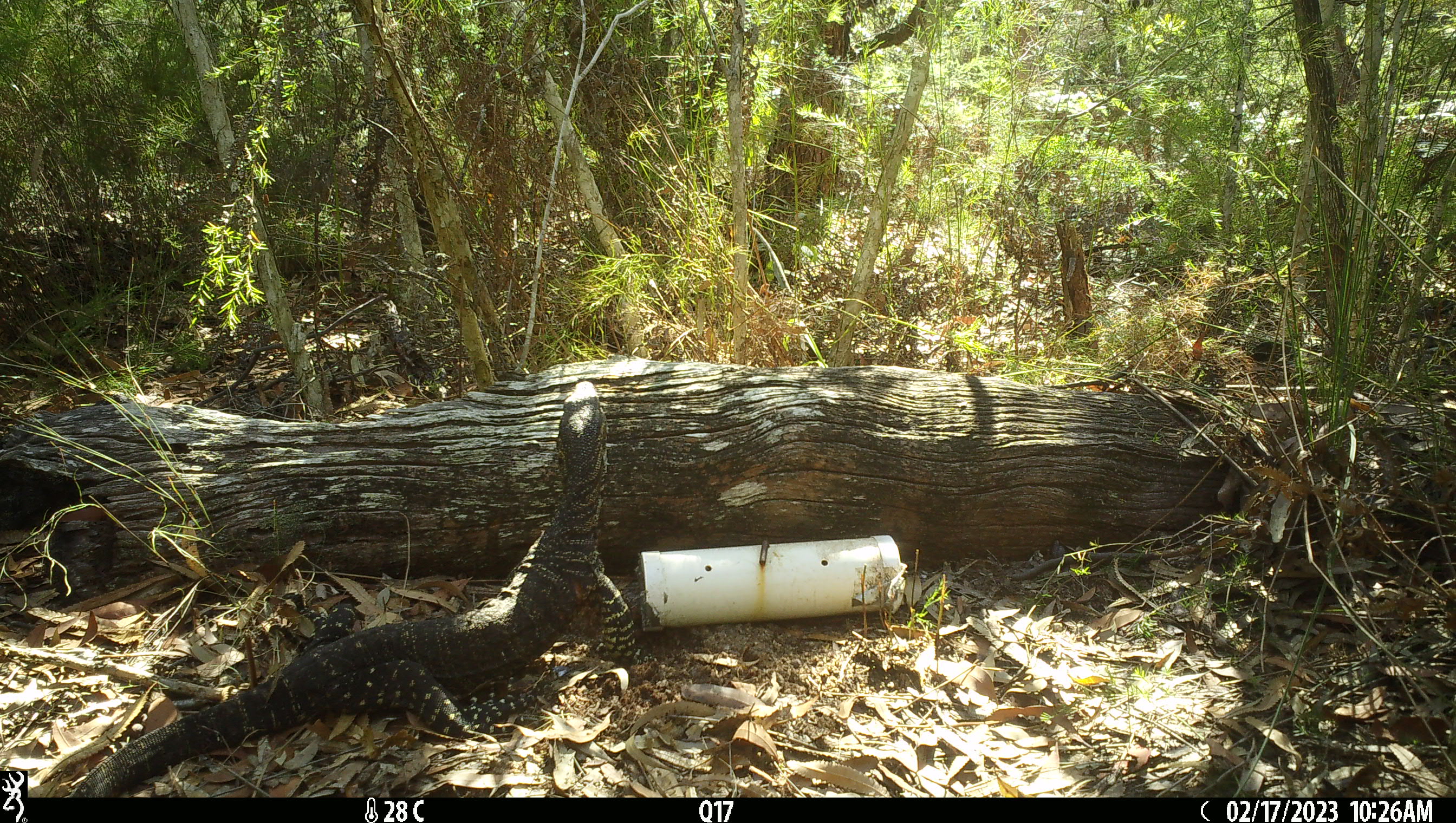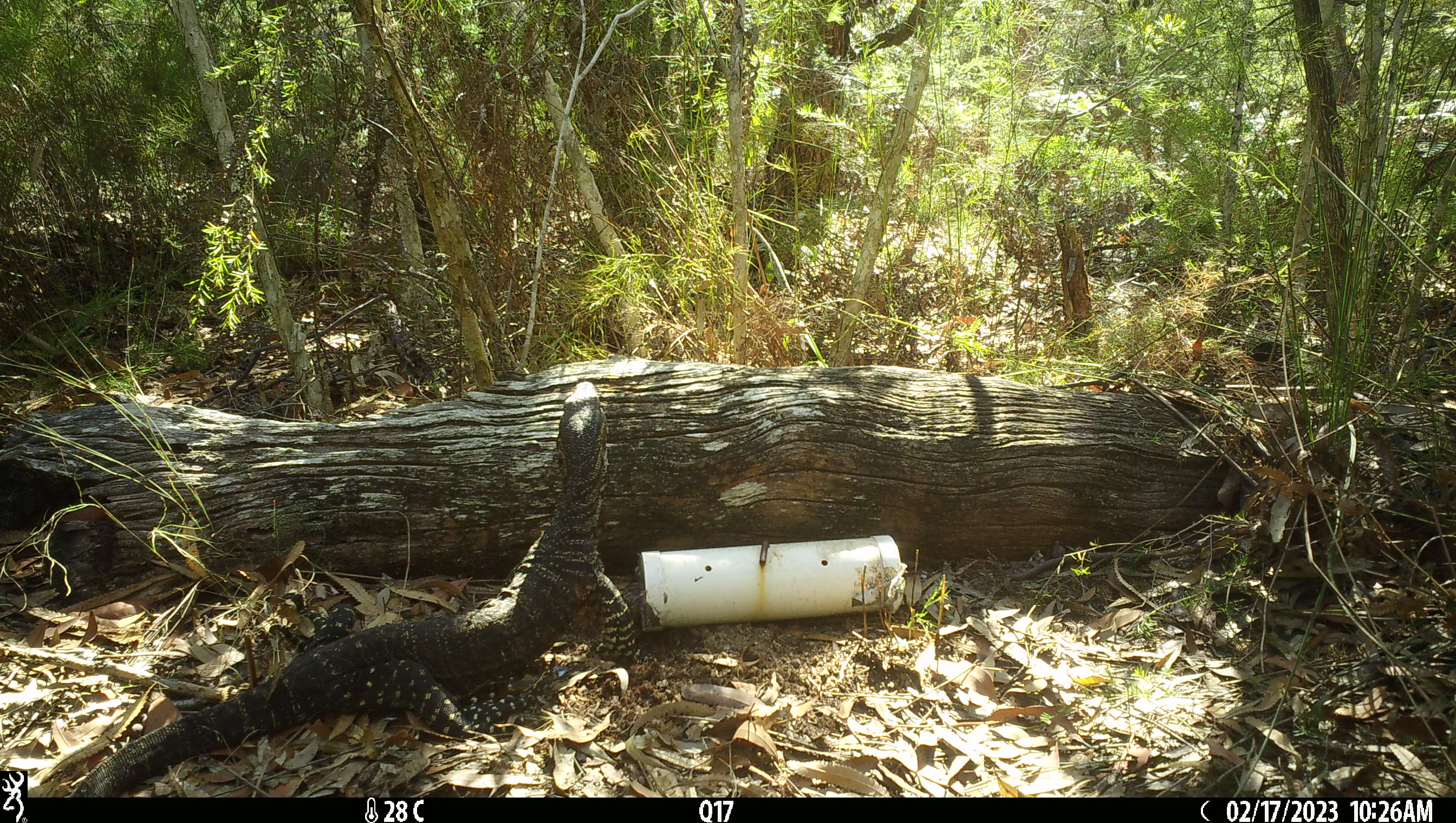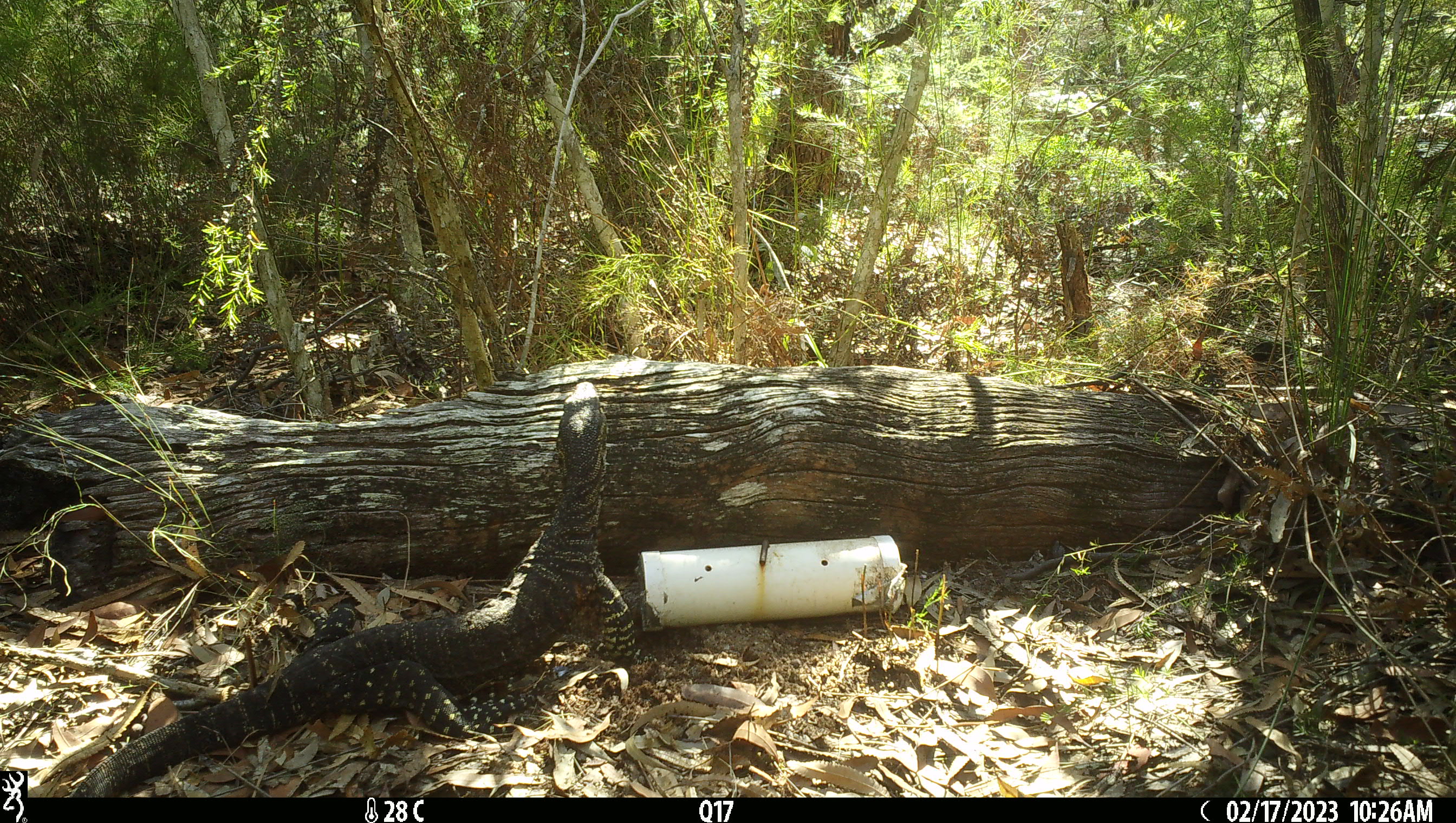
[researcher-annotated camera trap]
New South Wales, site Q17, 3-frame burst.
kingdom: Animalia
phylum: Chordata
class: Reptilia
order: Squamata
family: Varanidae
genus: Varanus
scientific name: Varanus varius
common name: lace monitor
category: goanna